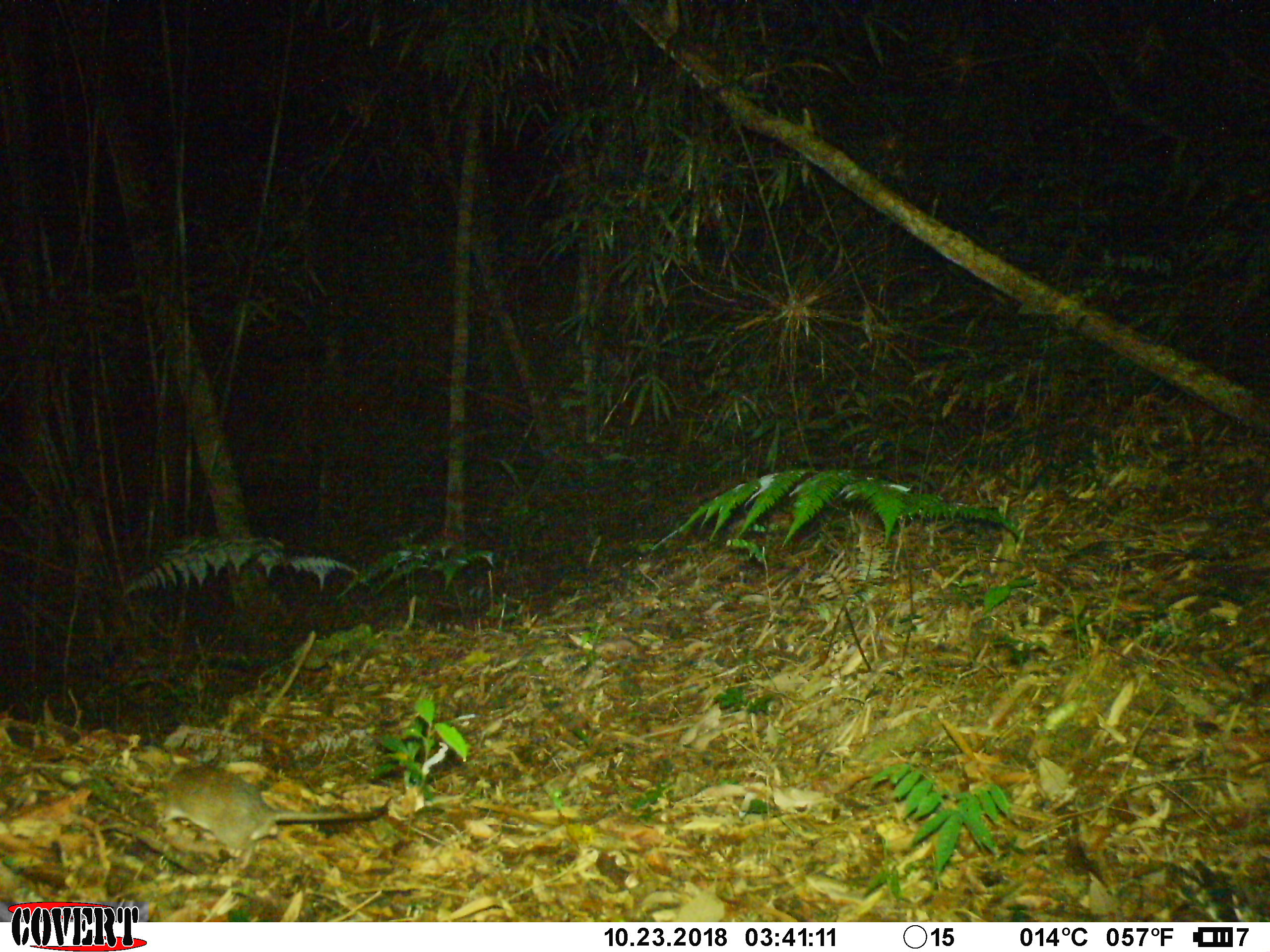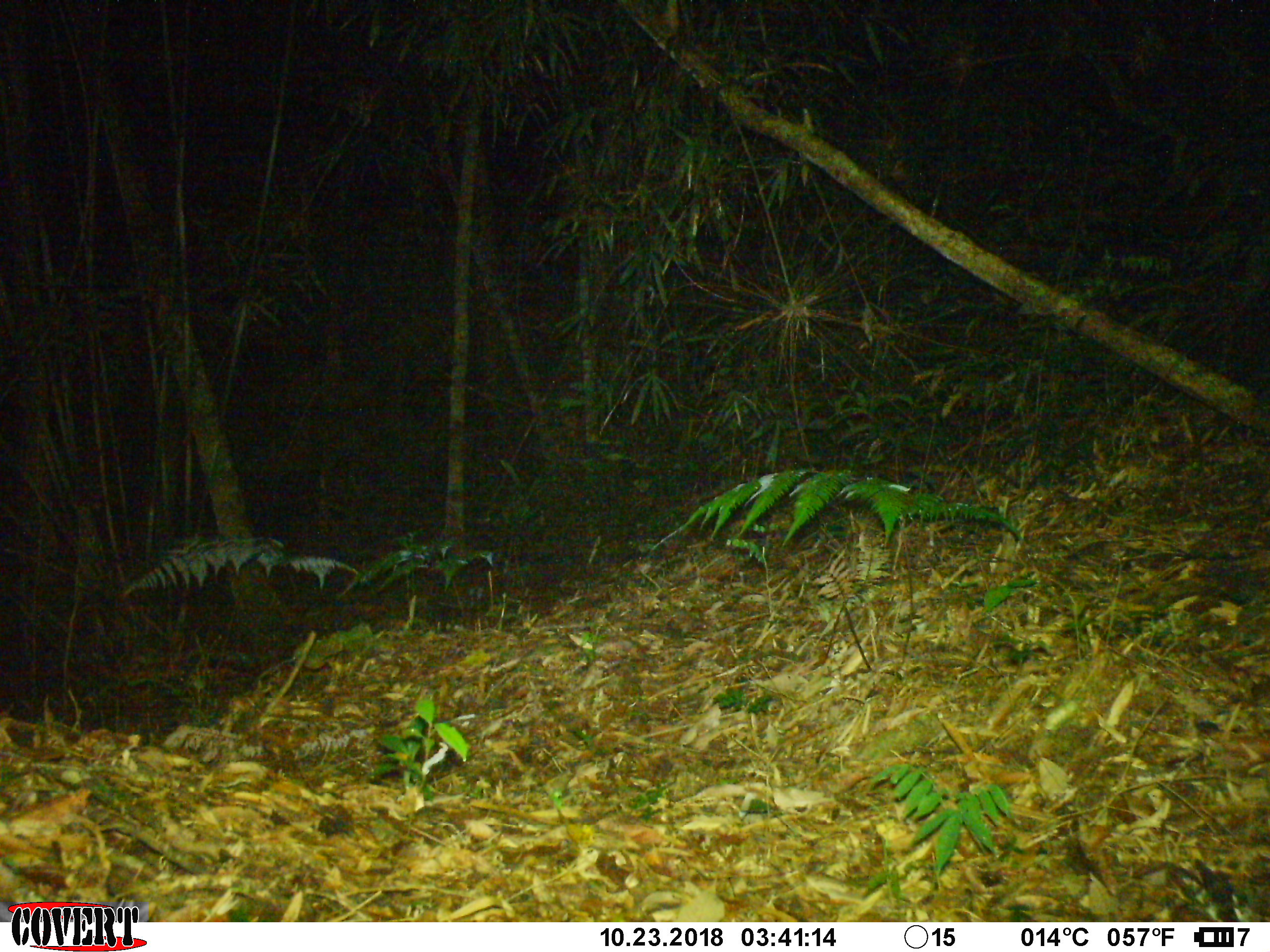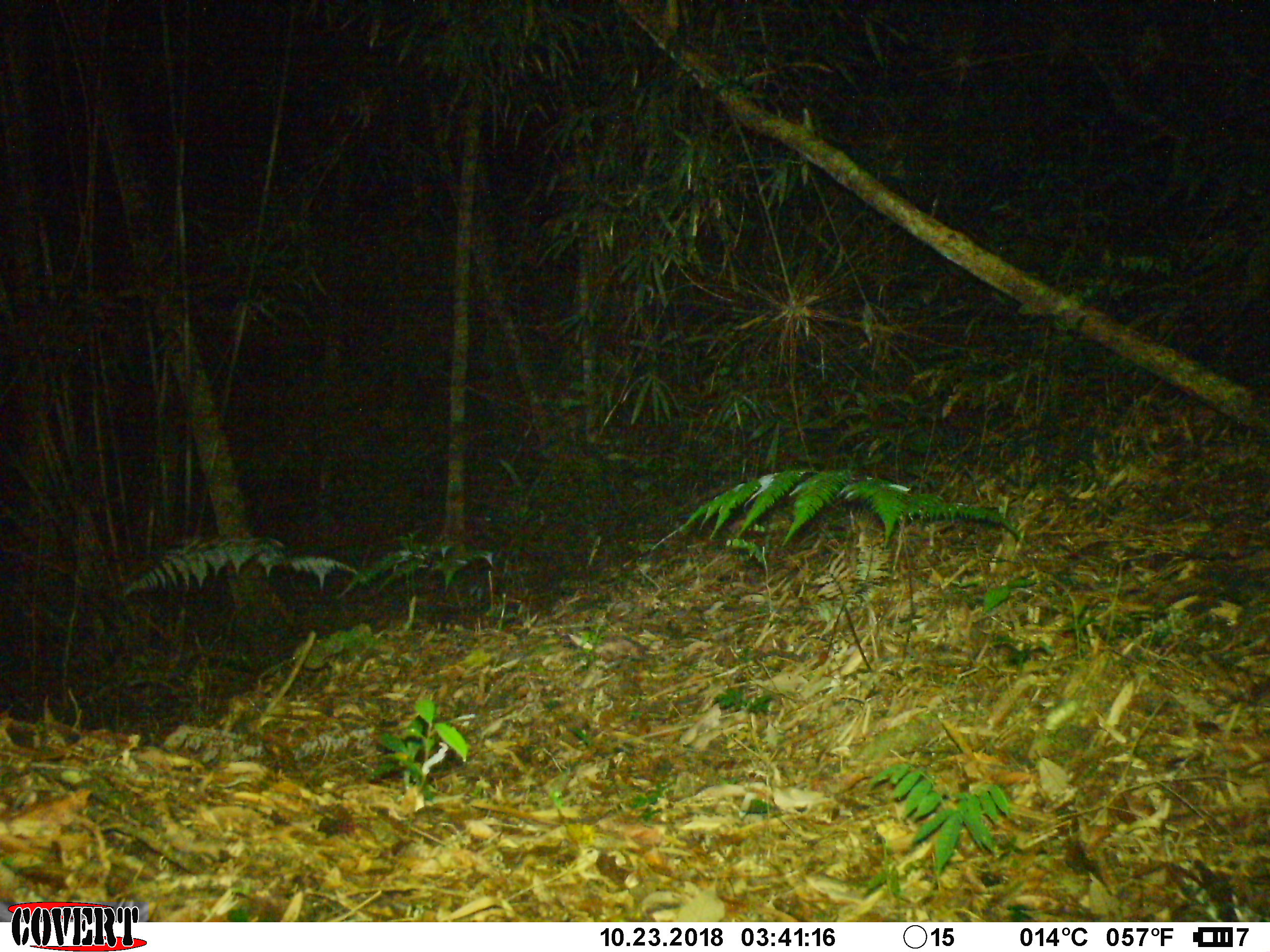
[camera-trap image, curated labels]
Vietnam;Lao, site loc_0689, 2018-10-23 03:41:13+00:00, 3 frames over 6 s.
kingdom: Animalia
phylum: Chordata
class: Mammalia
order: Rodentia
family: Muridae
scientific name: Muridae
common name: old-world mice and rats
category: unidentified murid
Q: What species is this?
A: Unidentified murid (old-world mice and rats) (Muridae).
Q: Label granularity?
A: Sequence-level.